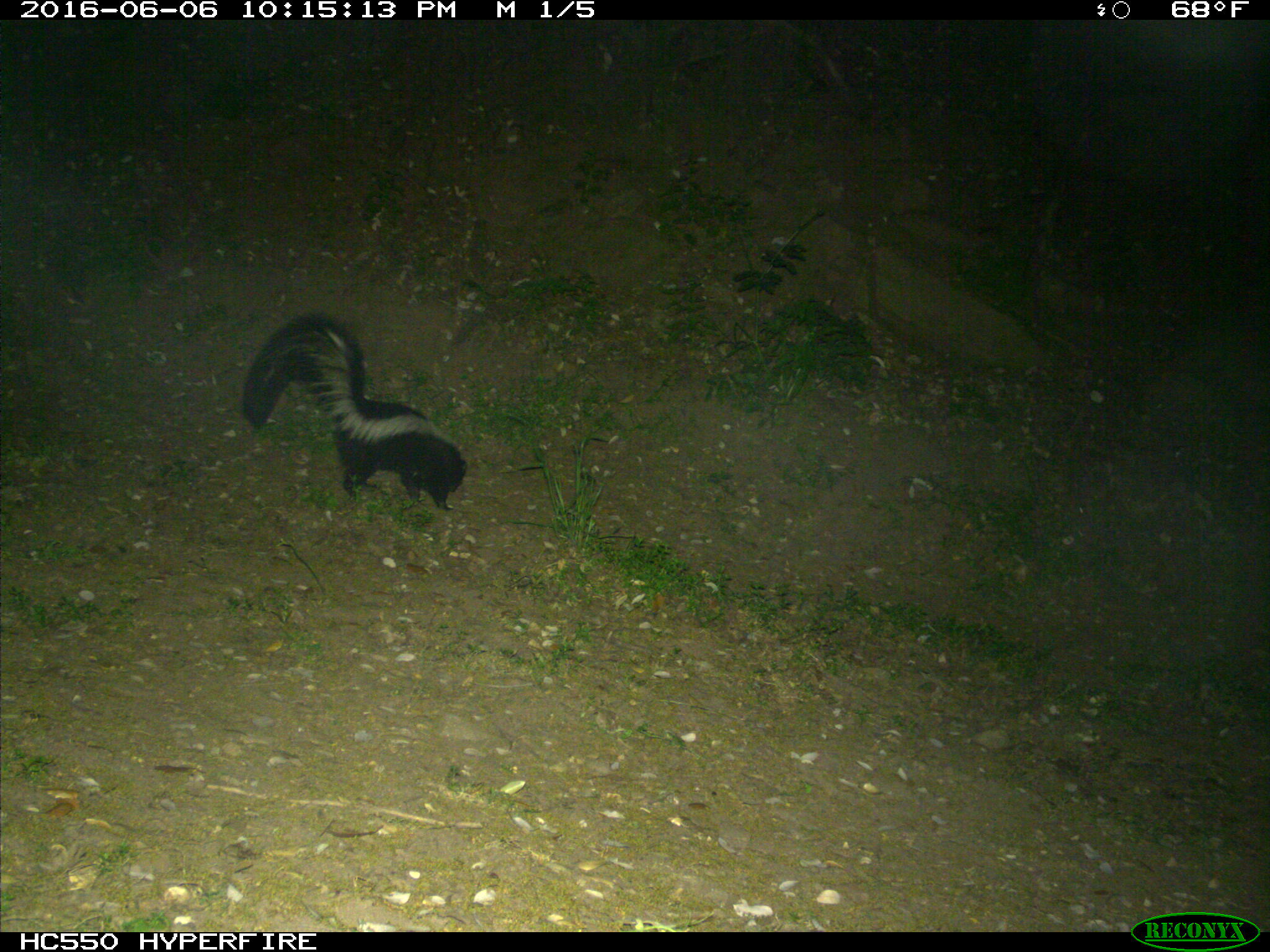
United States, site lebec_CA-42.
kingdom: Animalia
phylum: Chordata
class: Mammalia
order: Carnivora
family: Mephitidae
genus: Mephitis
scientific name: Mephitis mephitis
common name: striped skunk